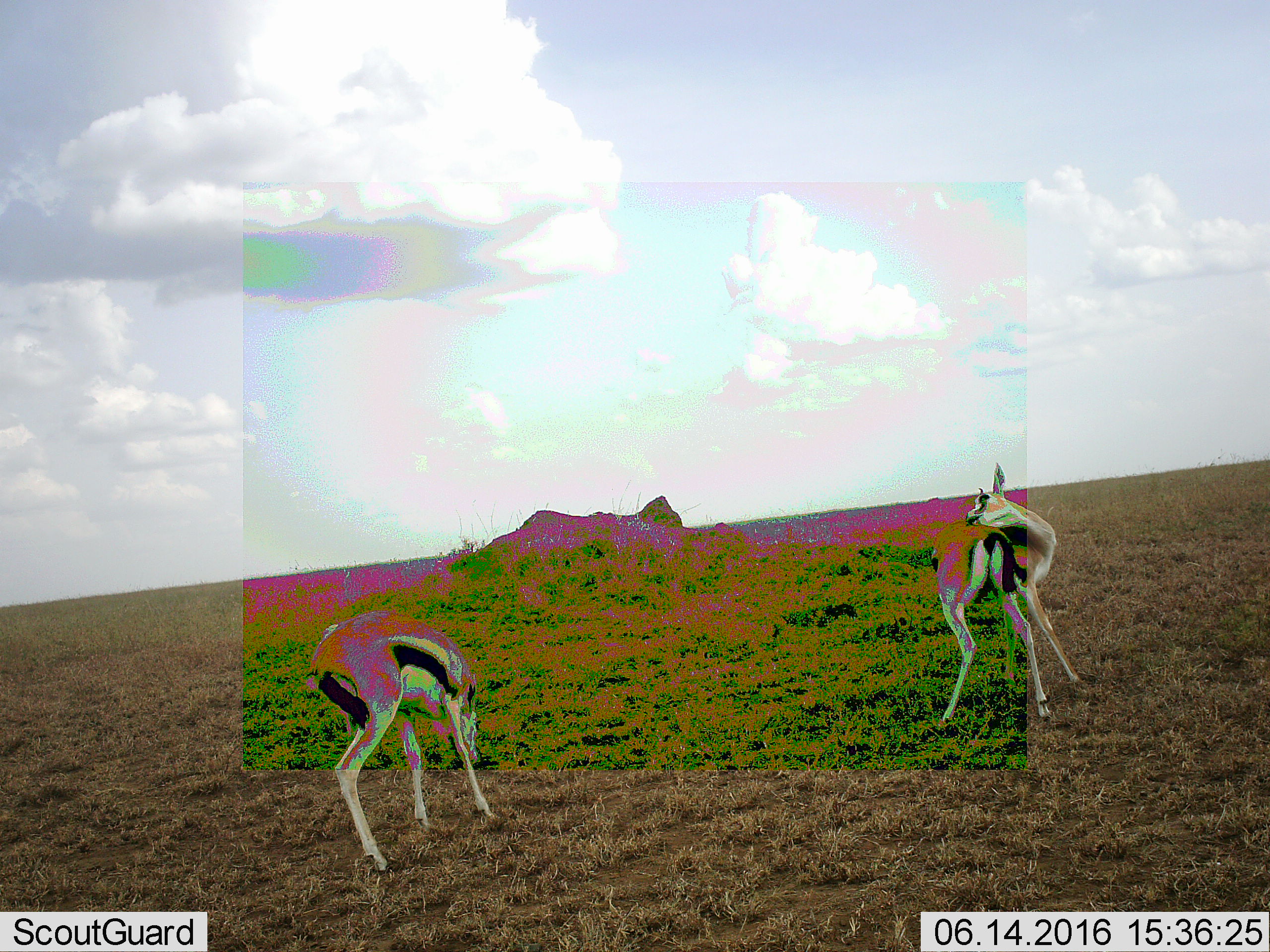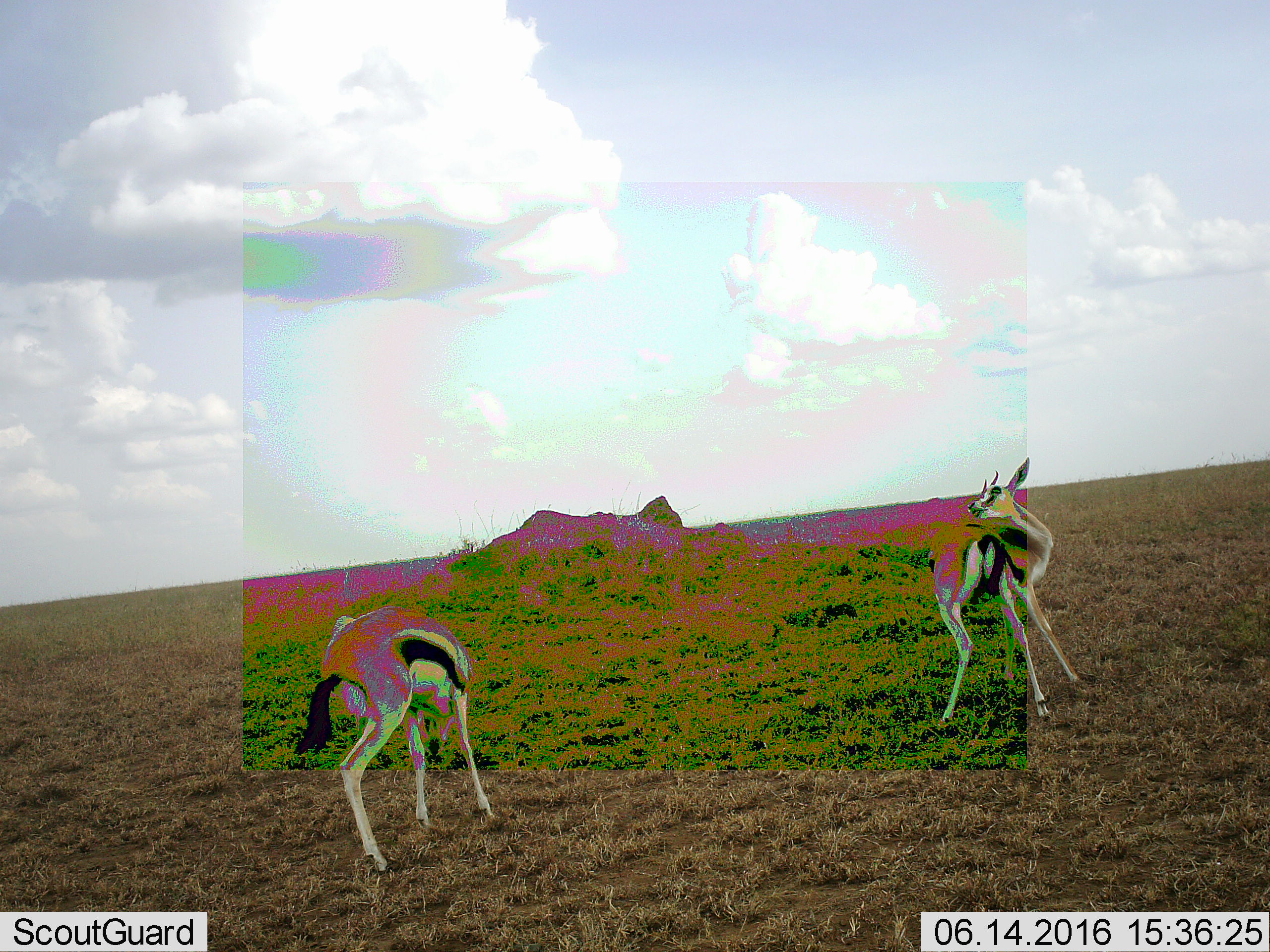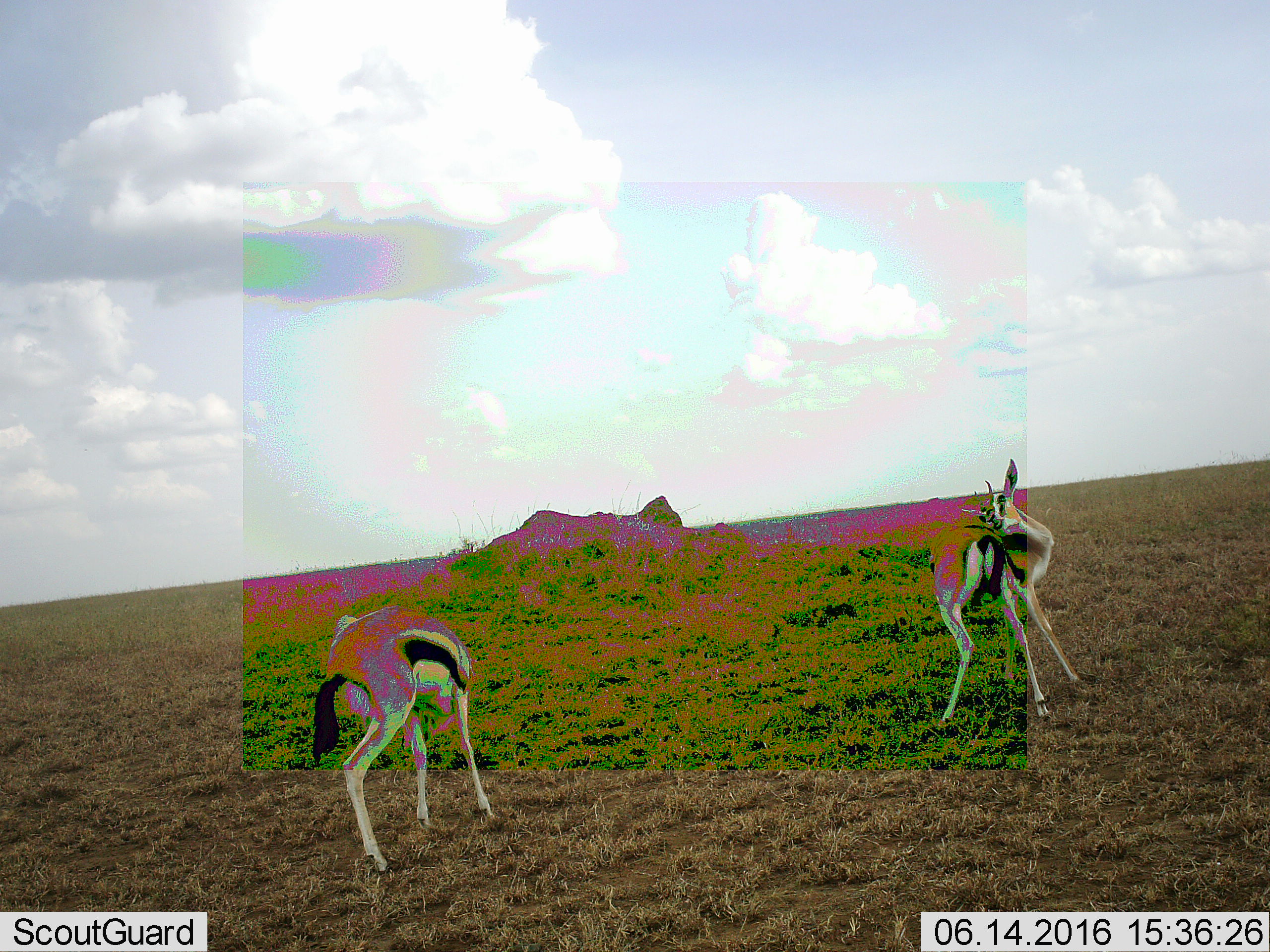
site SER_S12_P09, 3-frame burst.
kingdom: Animalia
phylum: Chordata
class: Mammalia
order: Artiodactyla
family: Bovidae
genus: Eudorcas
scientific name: Eudorcas thomsonii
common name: thomson's gazelle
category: gazellethomsons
Gazellethomsons (thomson's gazelle) (Eudorcas thomsonii), count 2. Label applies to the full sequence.